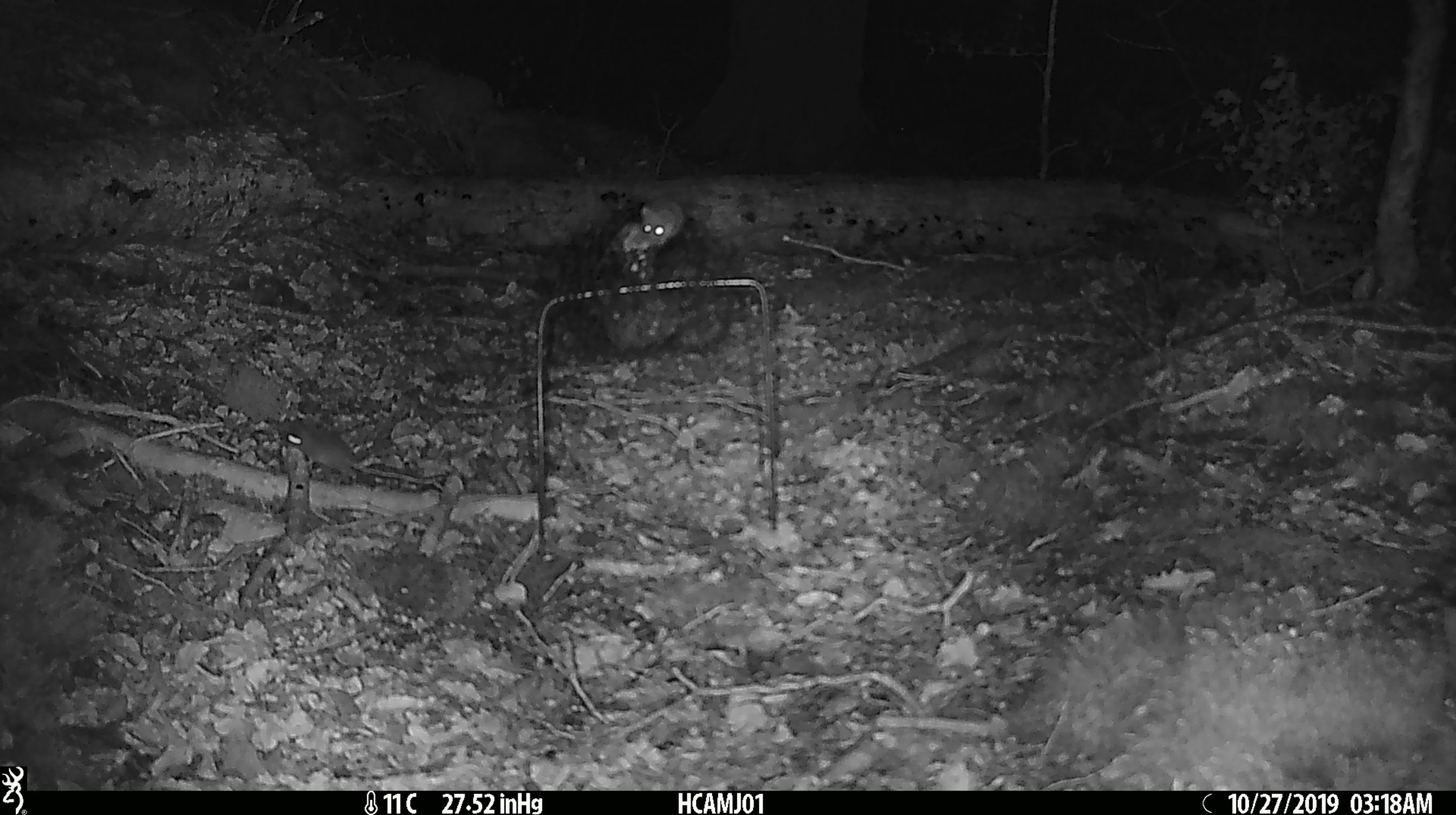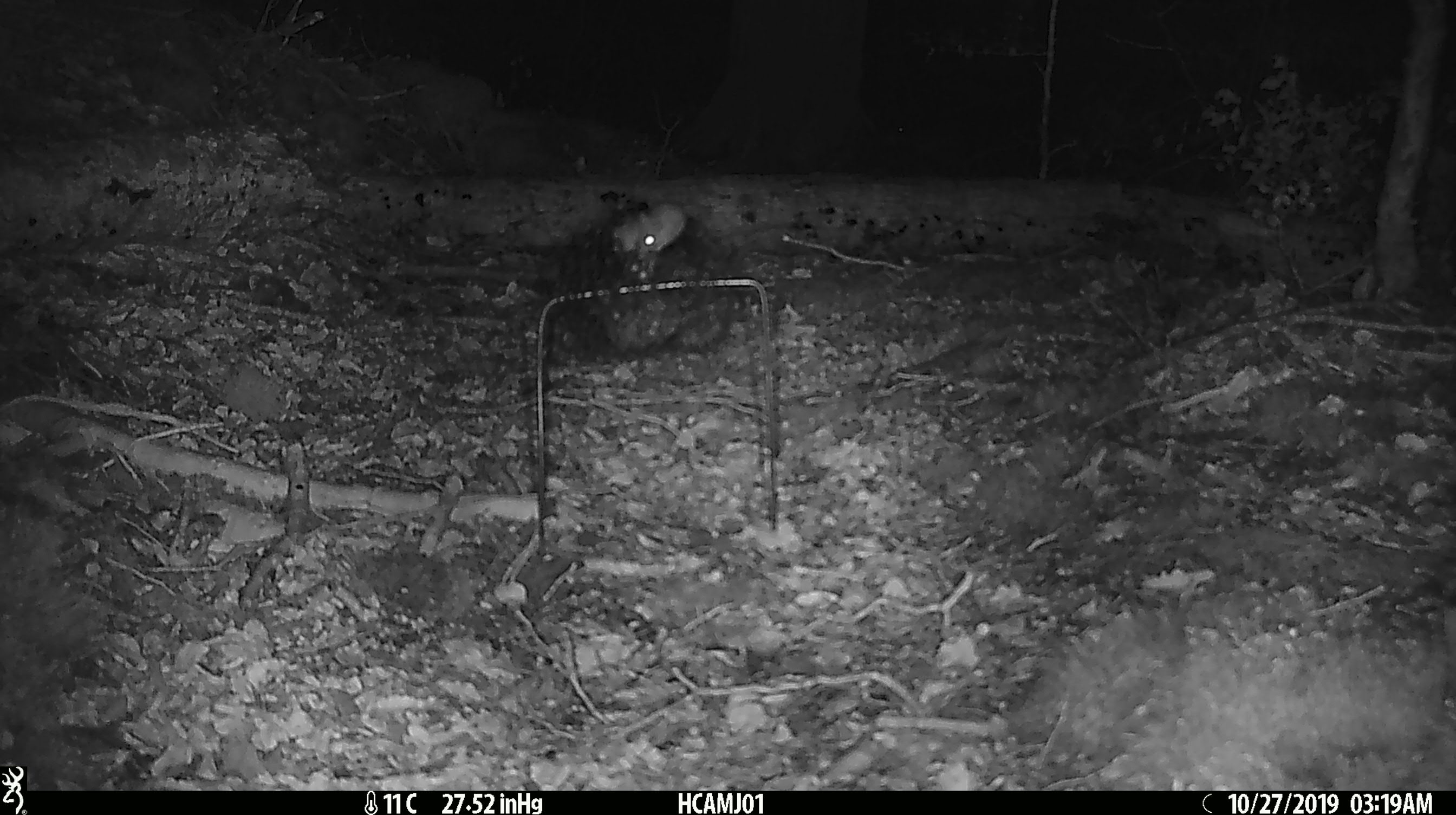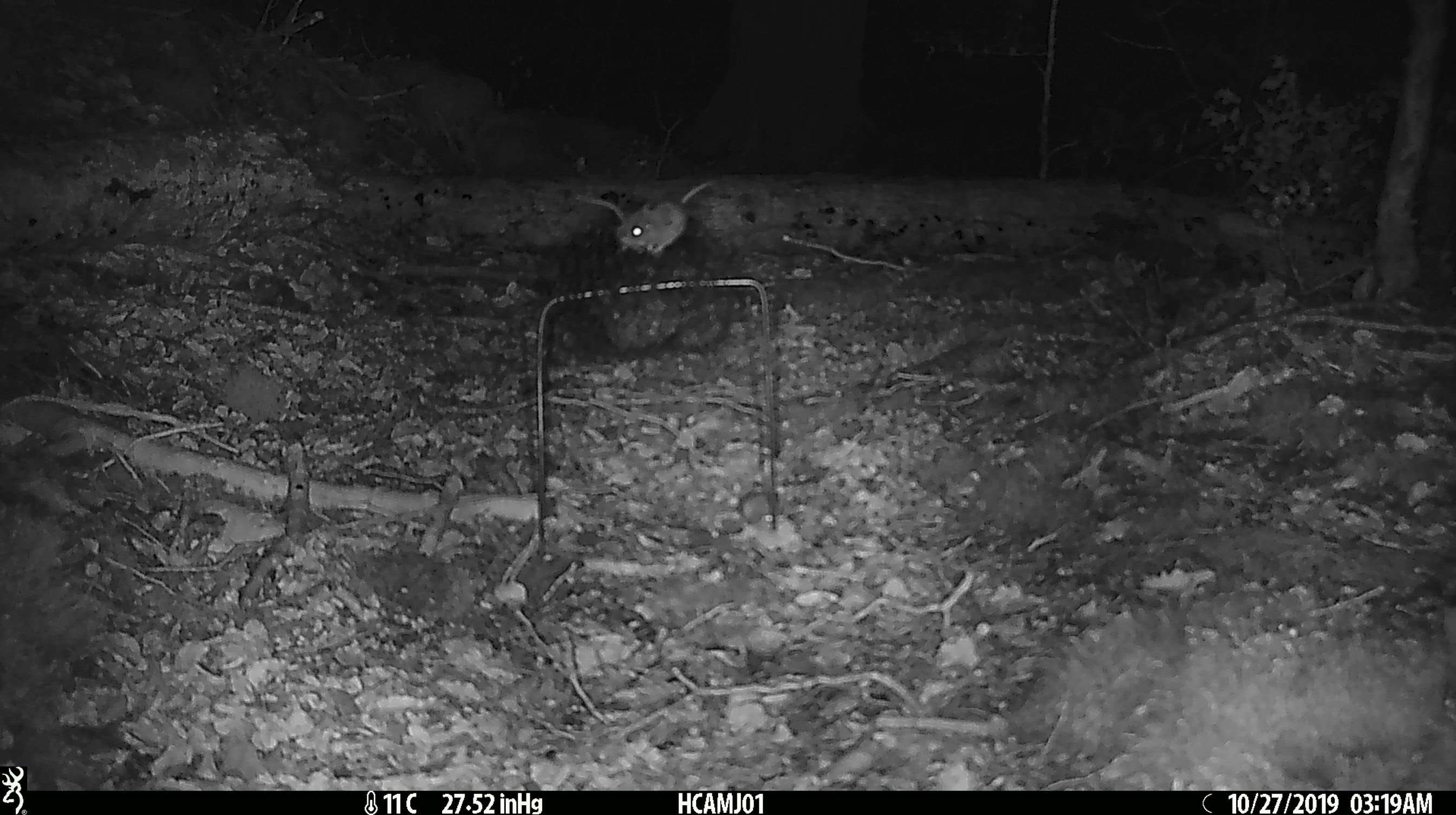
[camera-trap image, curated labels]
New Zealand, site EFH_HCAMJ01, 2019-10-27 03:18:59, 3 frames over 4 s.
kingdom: Animalia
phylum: Chordata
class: Mammalia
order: Rodentia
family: Muridae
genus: Mus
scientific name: Mus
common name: mouse